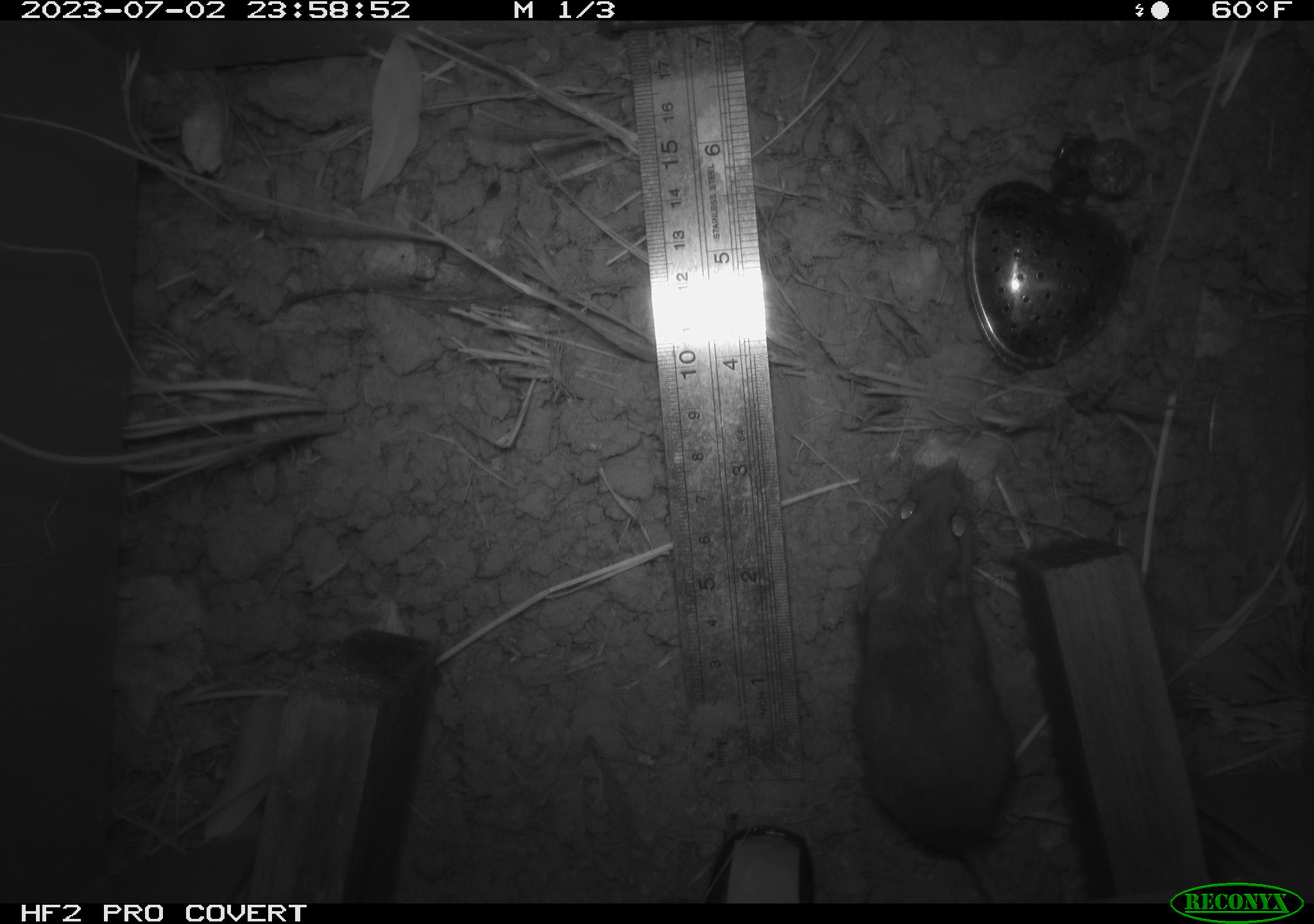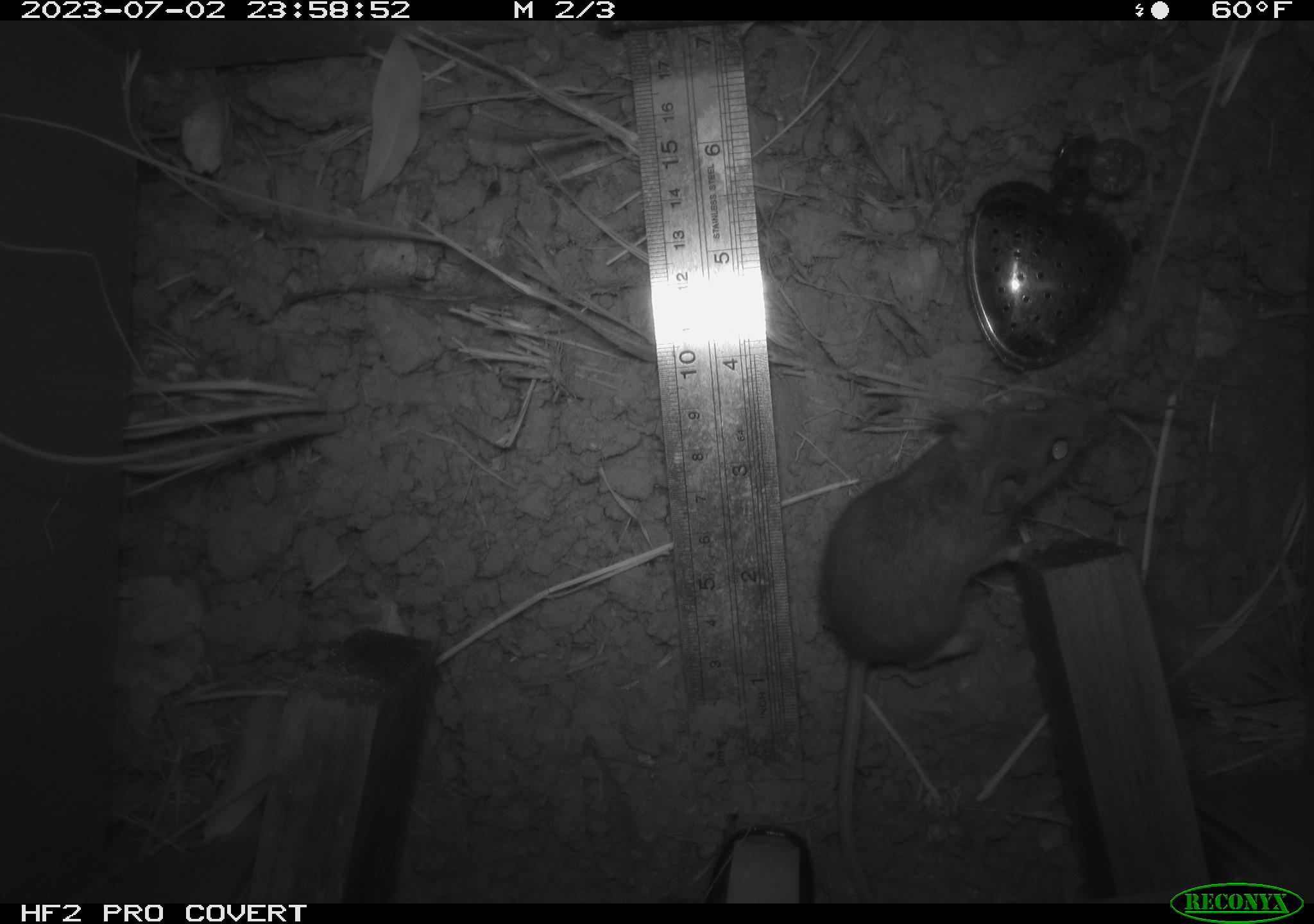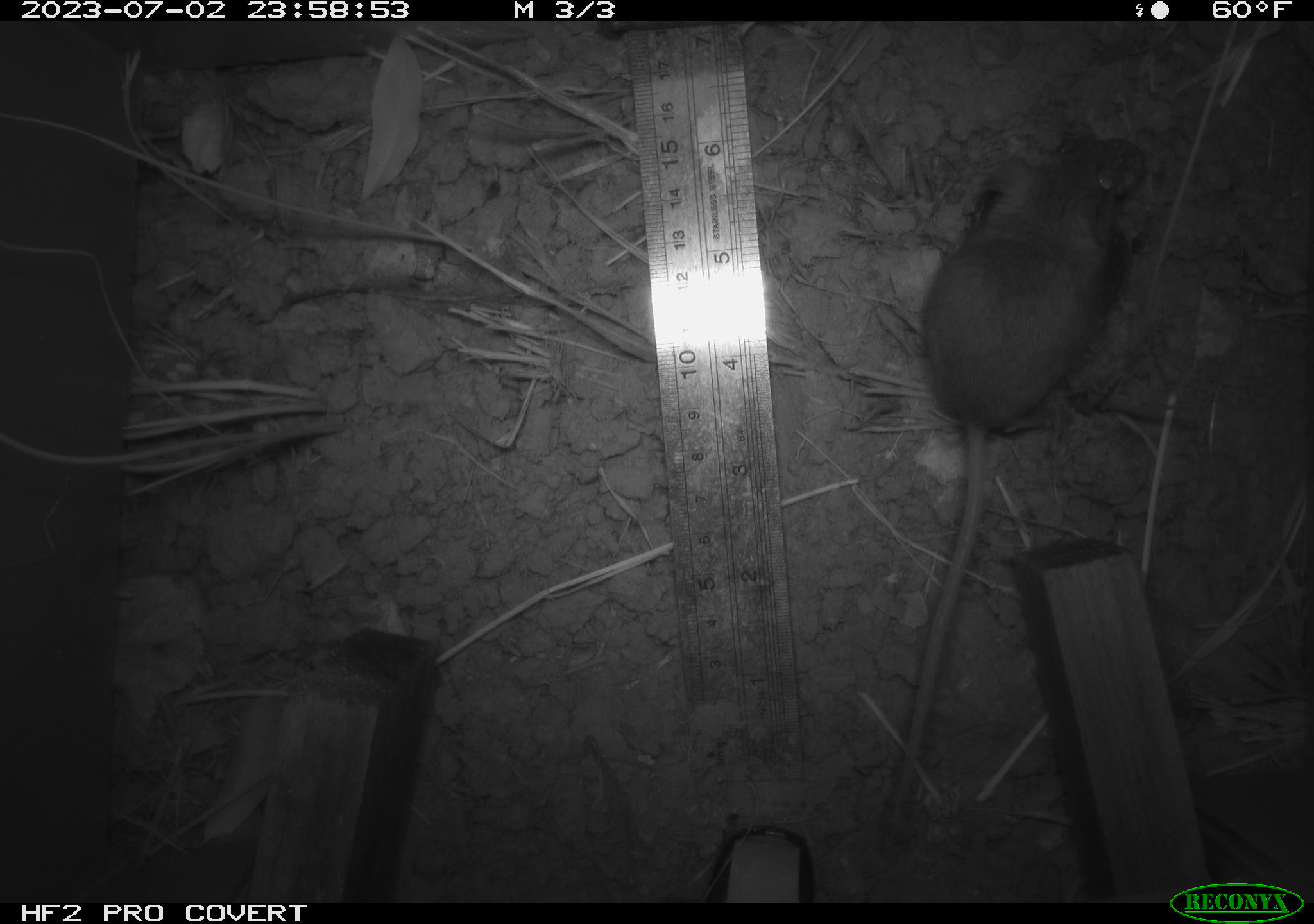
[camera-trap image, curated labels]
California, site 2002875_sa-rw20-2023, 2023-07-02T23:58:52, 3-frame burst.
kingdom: Animalia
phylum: Chordata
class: Mammalia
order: Rodentia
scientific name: Rodentia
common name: mouse species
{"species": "mouse species (Rodentia)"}